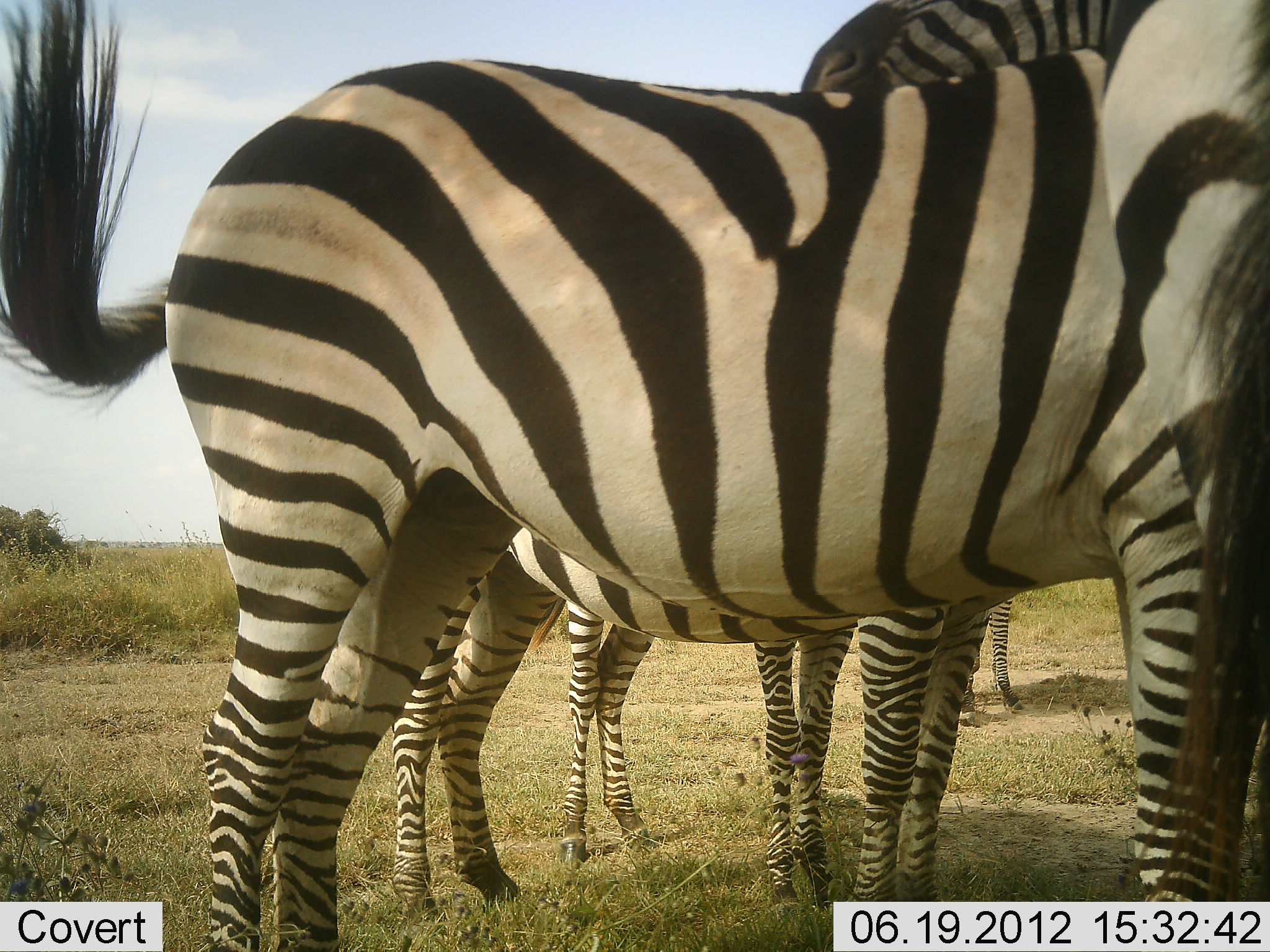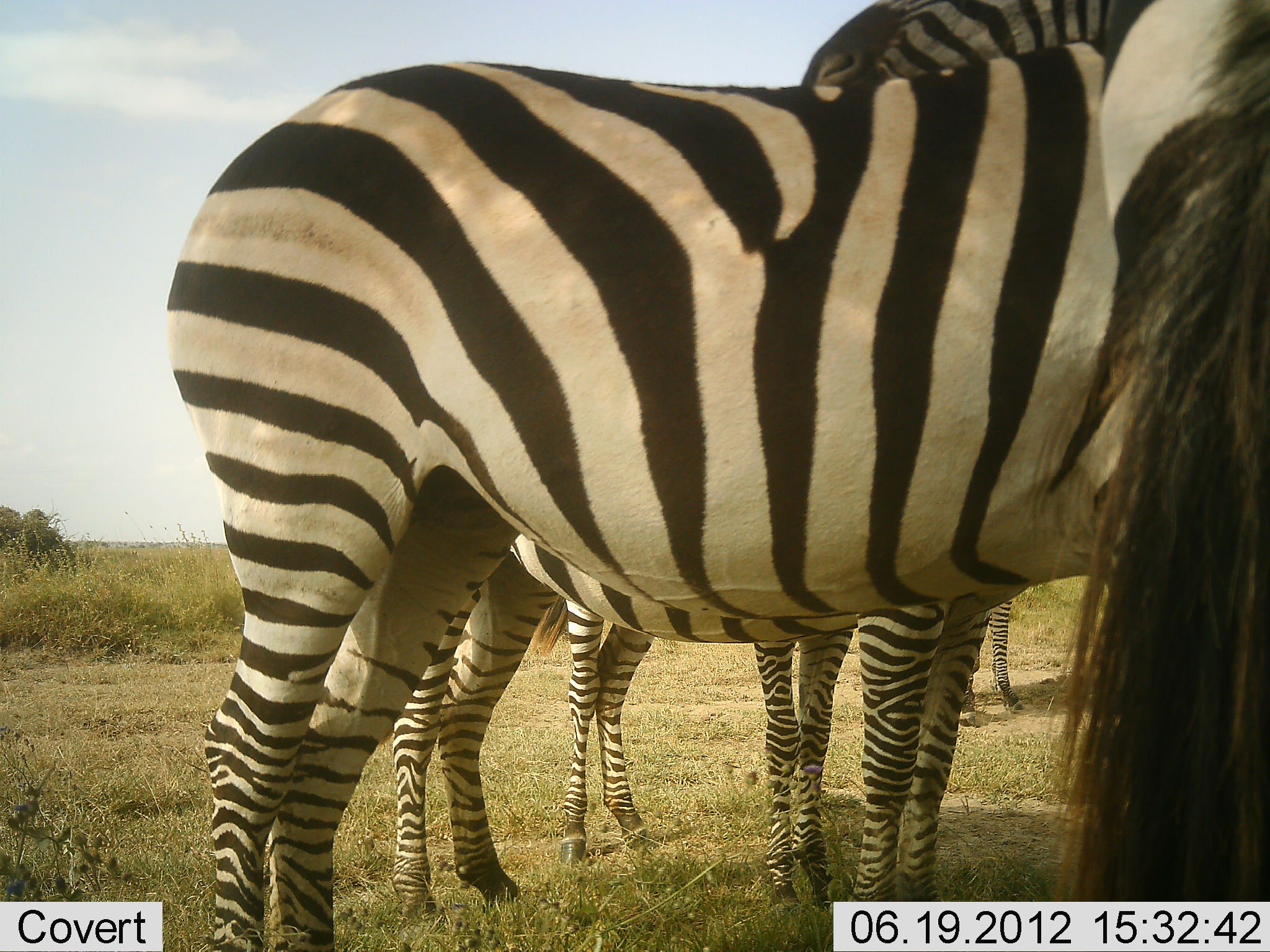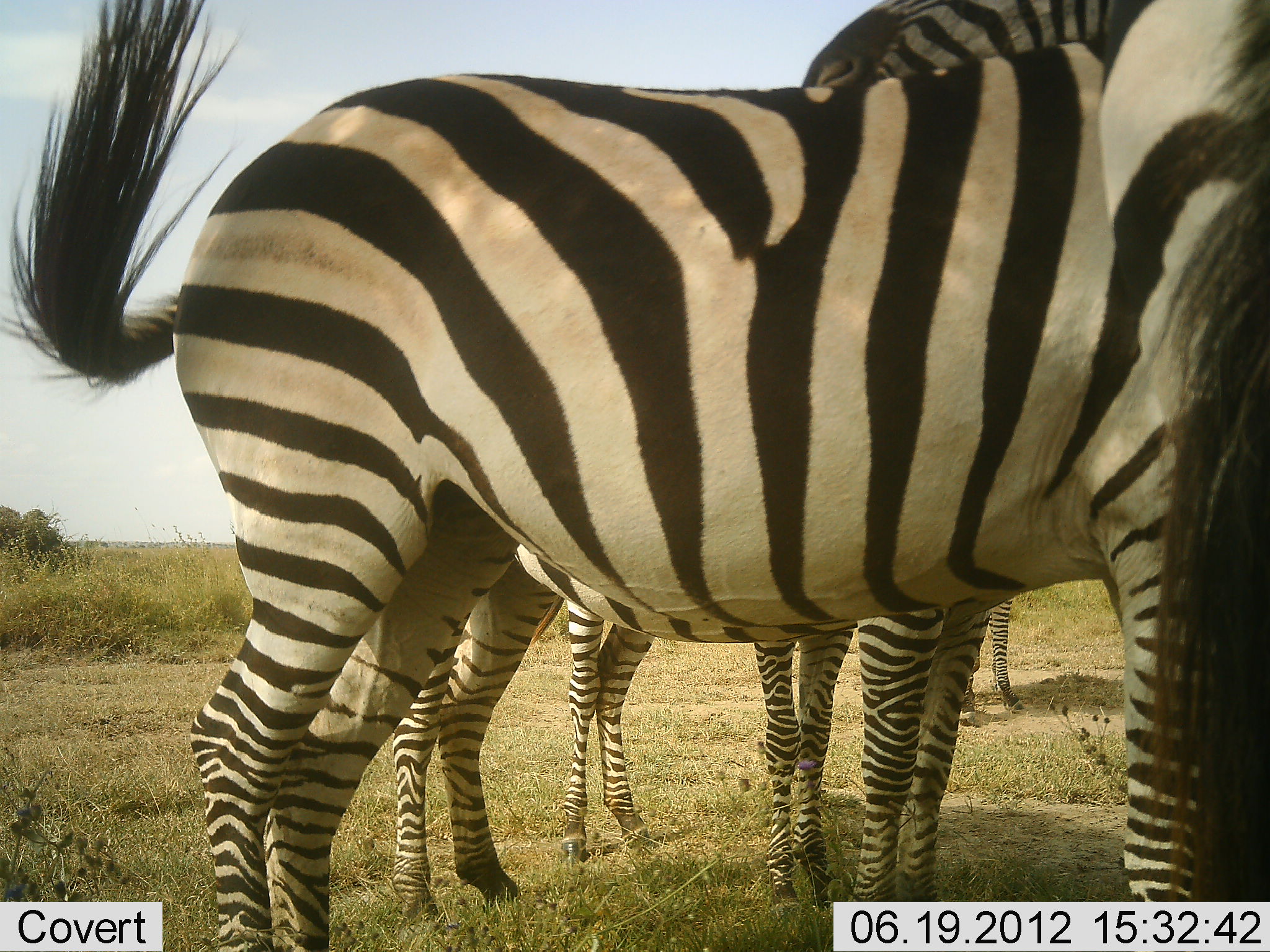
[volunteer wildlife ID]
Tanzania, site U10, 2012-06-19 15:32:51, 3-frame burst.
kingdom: Animalia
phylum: Chordata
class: Mammalia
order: Perissodactyla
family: Equidae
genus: Equus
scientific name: Equus quagga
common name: plains zebra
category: zebra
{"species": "zebra (plains zebra) (Equus quagga)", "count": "5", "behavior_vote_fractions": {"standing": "90%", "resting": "0%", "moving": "0%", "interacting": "10%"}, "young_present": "20%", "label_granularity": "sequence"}